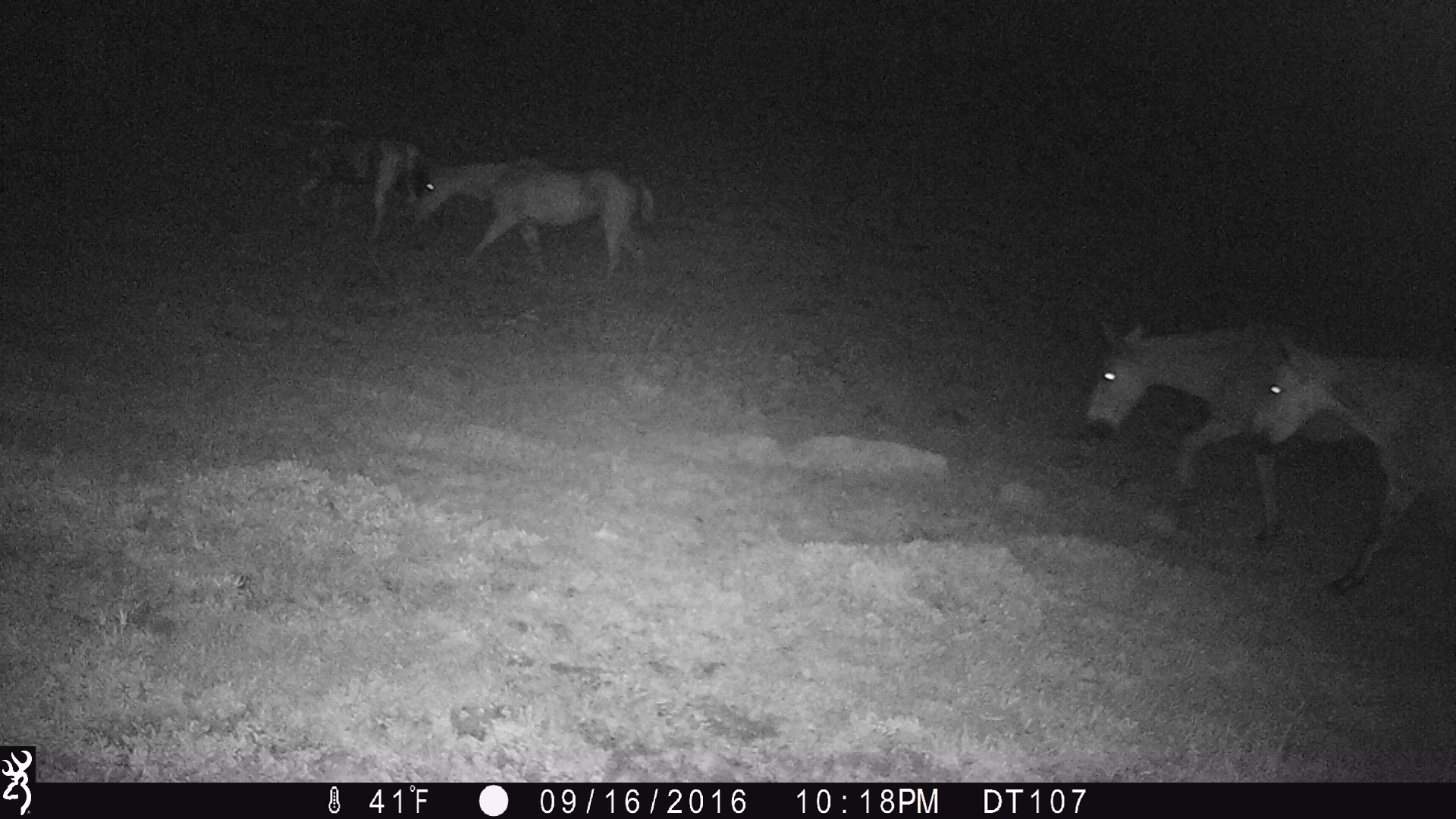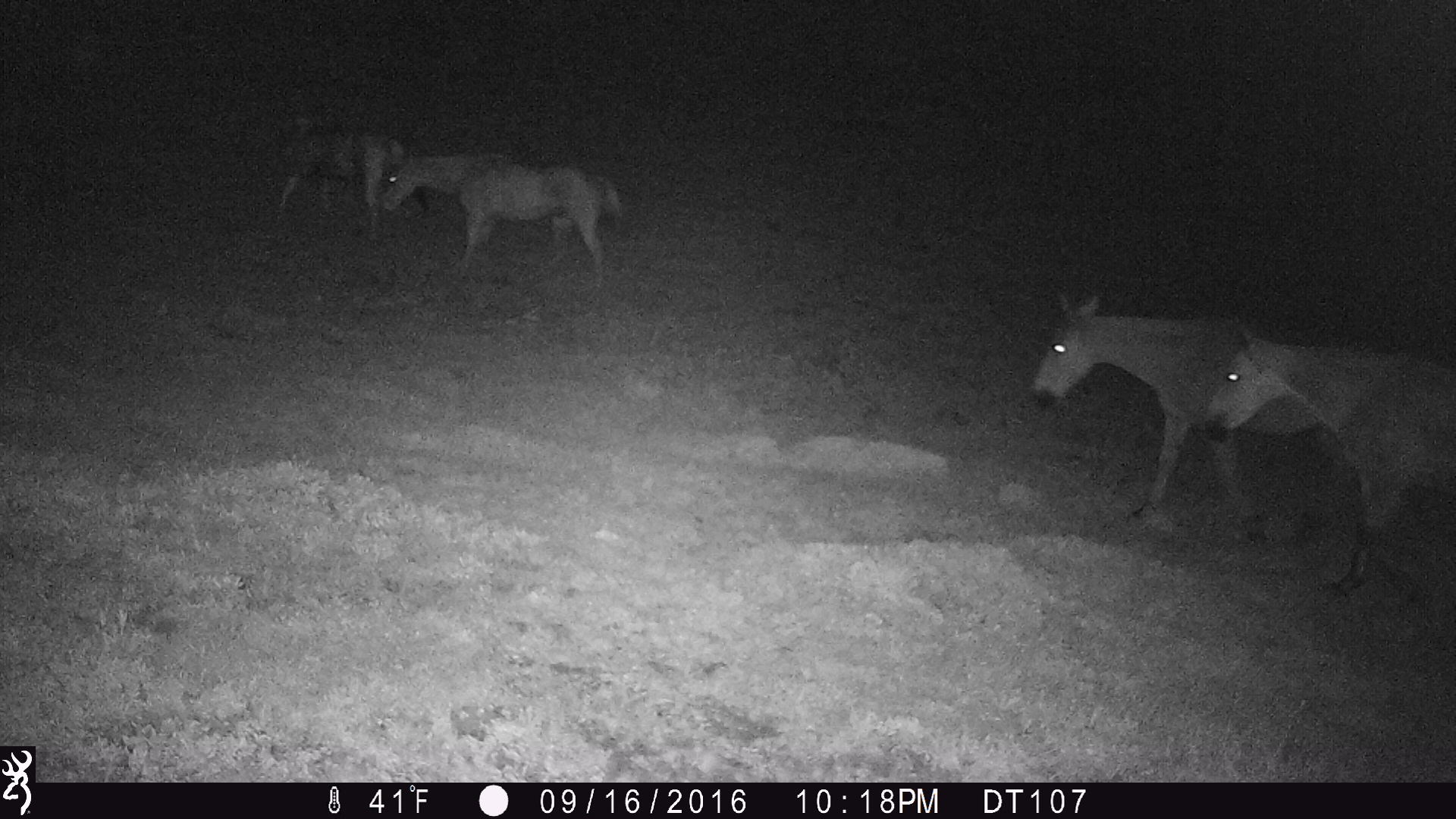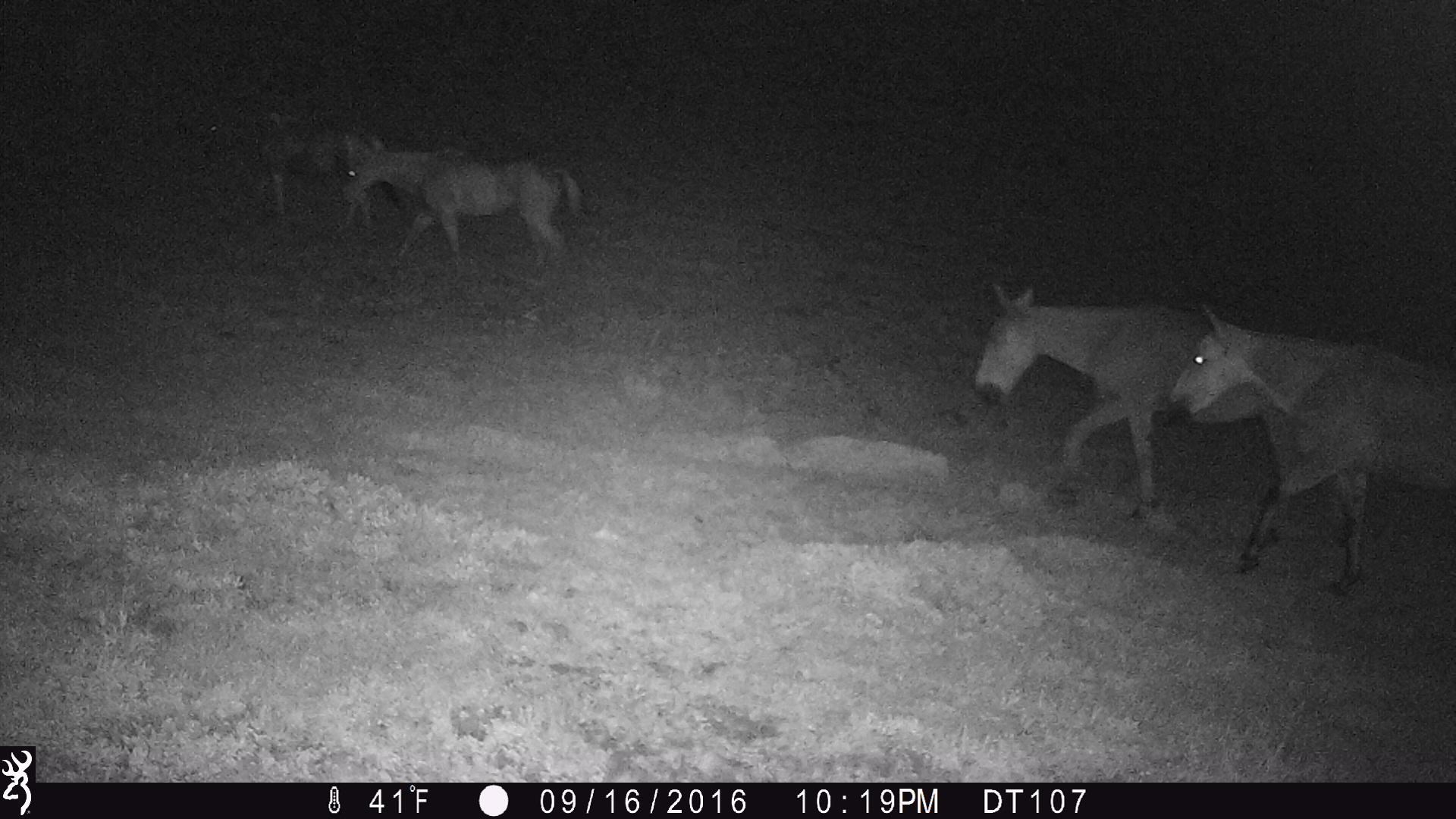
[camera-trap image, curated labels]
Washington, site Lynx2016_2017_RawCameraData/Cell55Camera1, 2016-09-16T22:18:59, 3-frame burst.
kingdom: Animalia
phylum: Chordata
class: Mammalia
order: Perissodactyla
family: Equidae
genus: Equus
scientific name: Equus caballus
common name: domestic horse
Domestic horse (Equus caballus). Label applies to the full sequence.